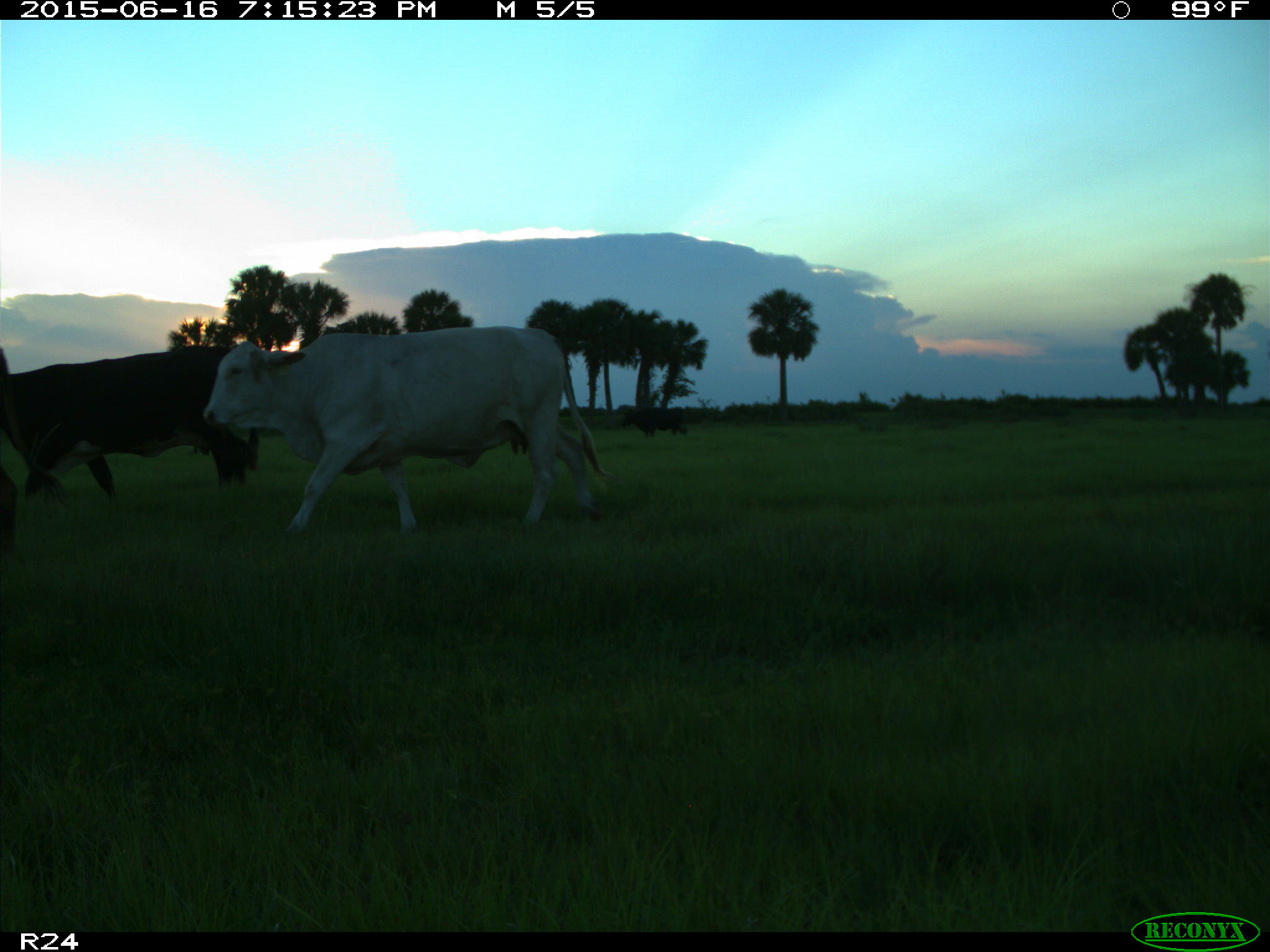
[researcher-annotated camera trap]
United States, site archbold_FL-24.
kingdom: Animalia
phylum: Chordata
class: Mammalia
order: Artiodactyla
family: Bovidae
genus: Bos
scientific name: Bos taurus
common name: domestic cow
Bos taurus (domestic cow).